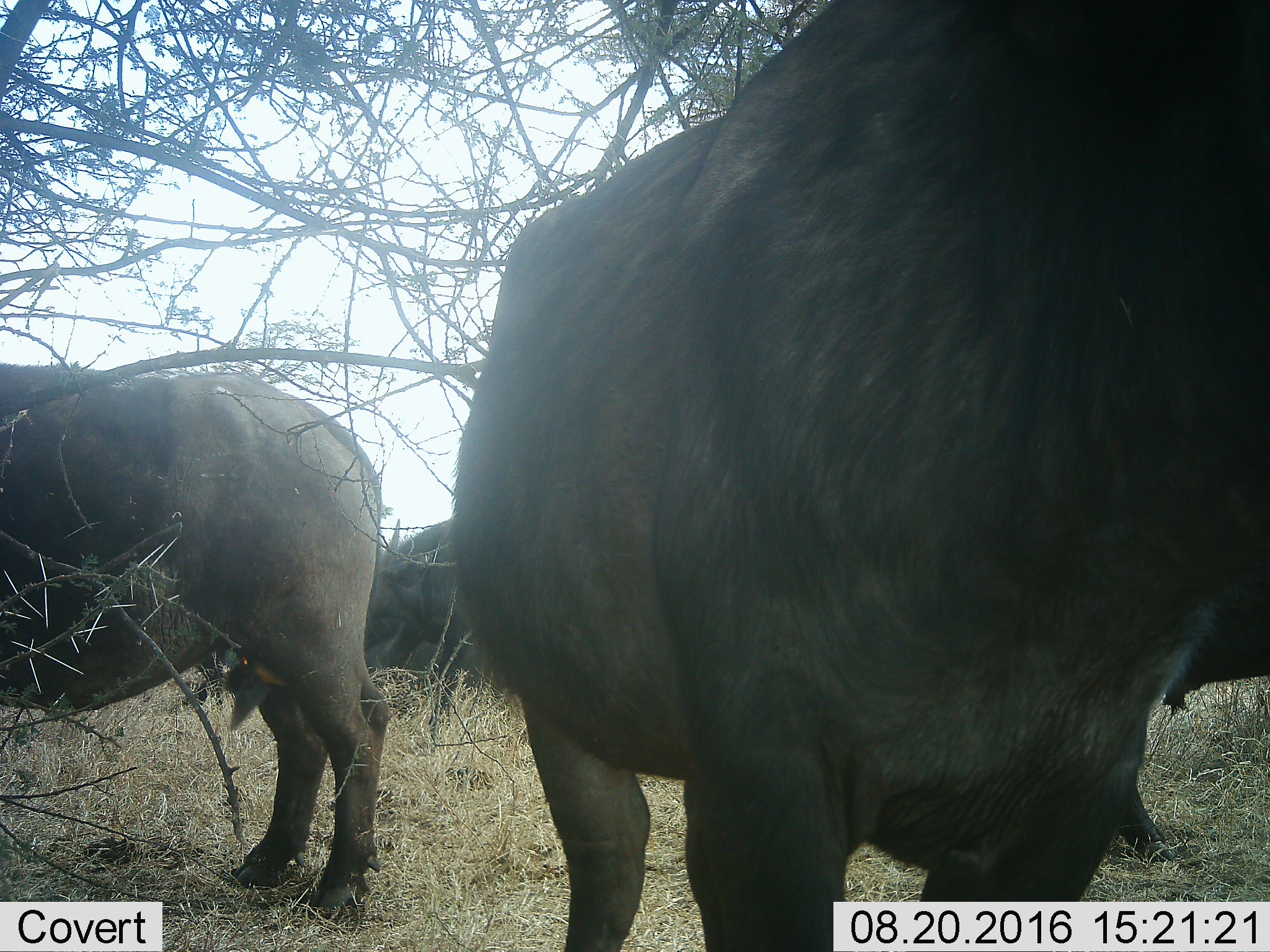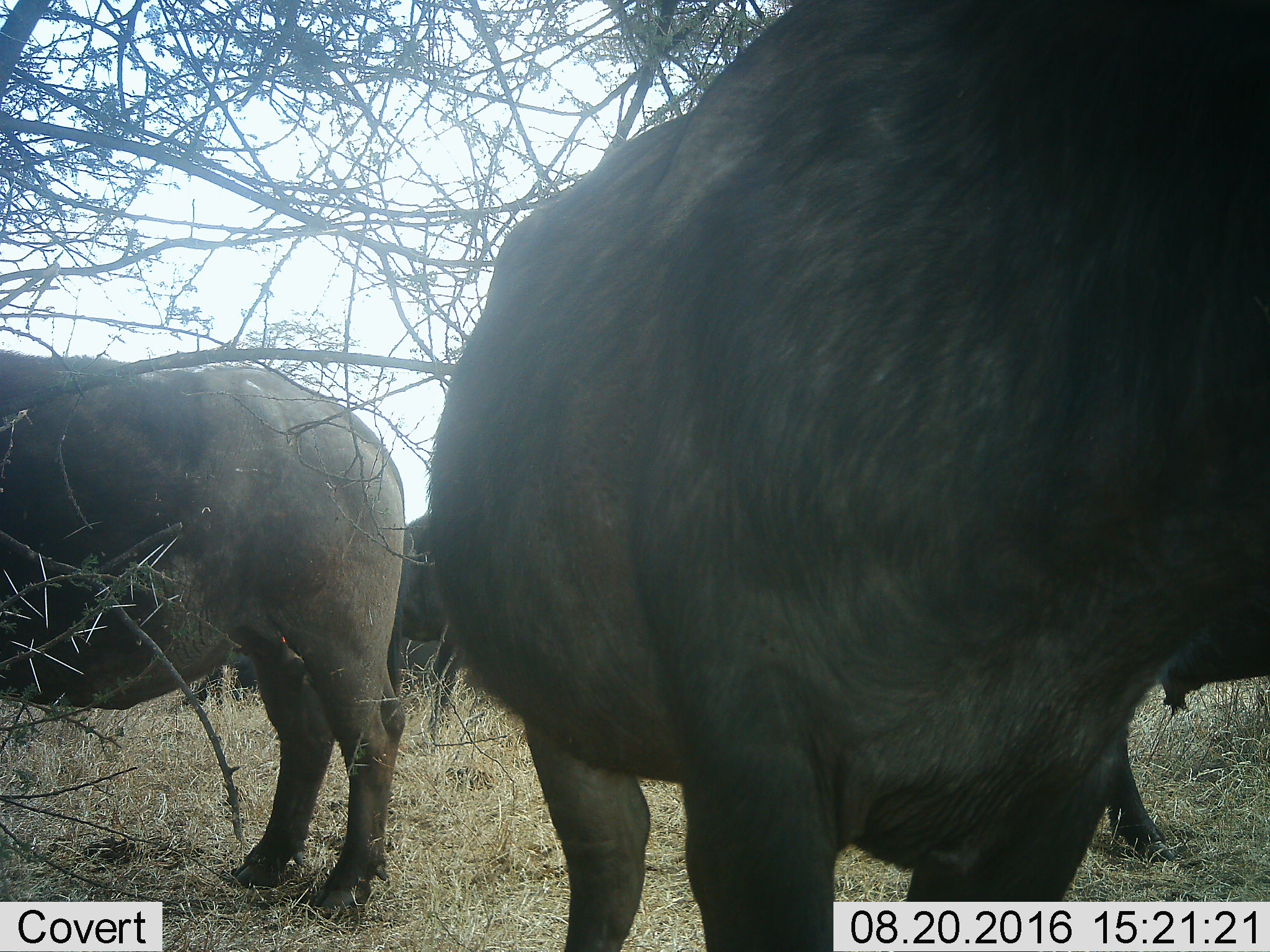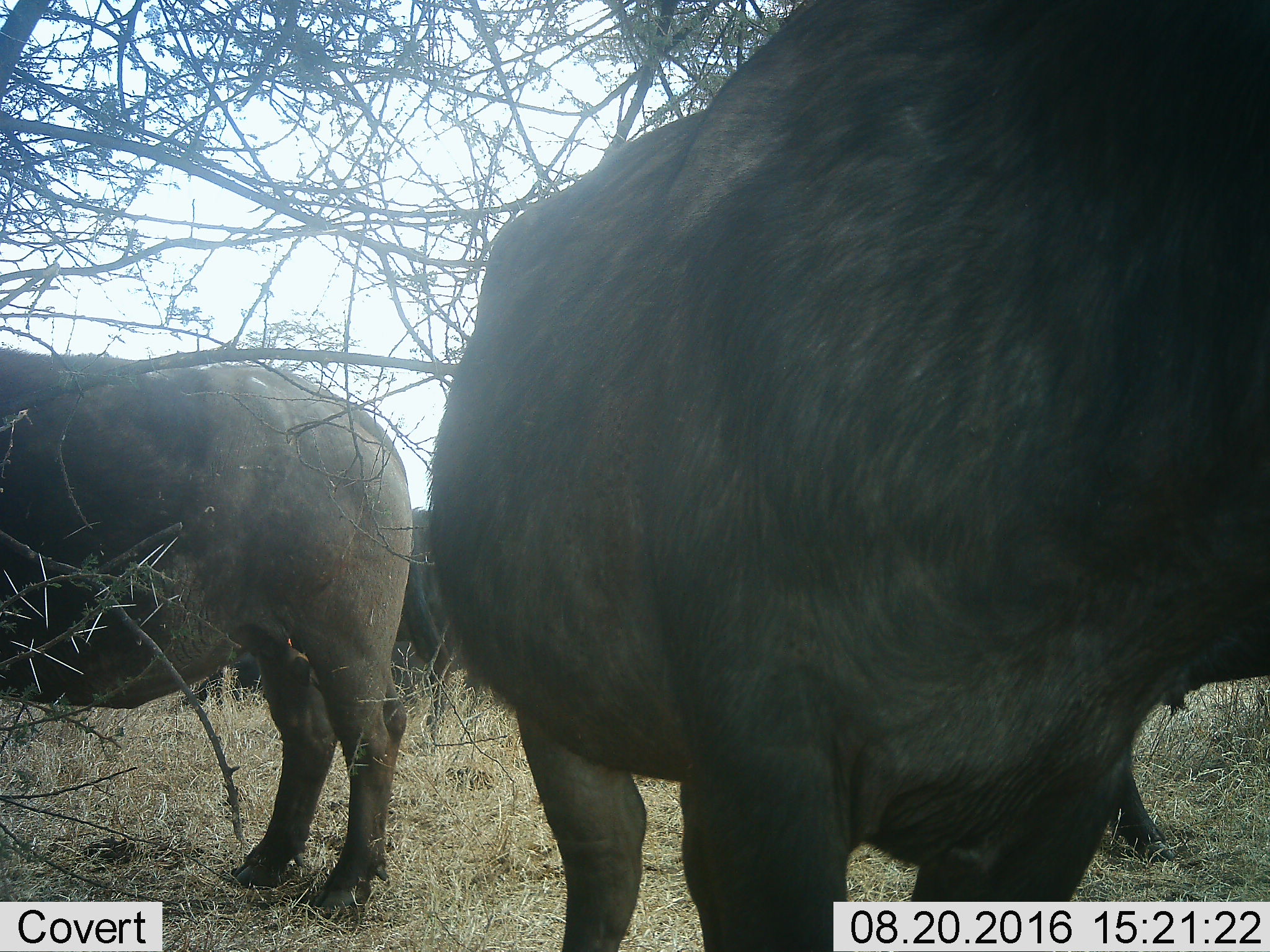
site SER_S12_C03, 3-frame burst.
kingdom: Animalia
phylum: Chordata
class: Mammalia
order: Artiodactyla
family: Bovidae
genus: Syncerus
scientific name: Syncerus caffer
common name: african buffalo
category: buffalo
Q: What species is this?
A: Buffalo (african buffalo) (Syncerus caffer).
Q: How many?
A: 5.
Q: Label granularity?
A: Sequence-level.